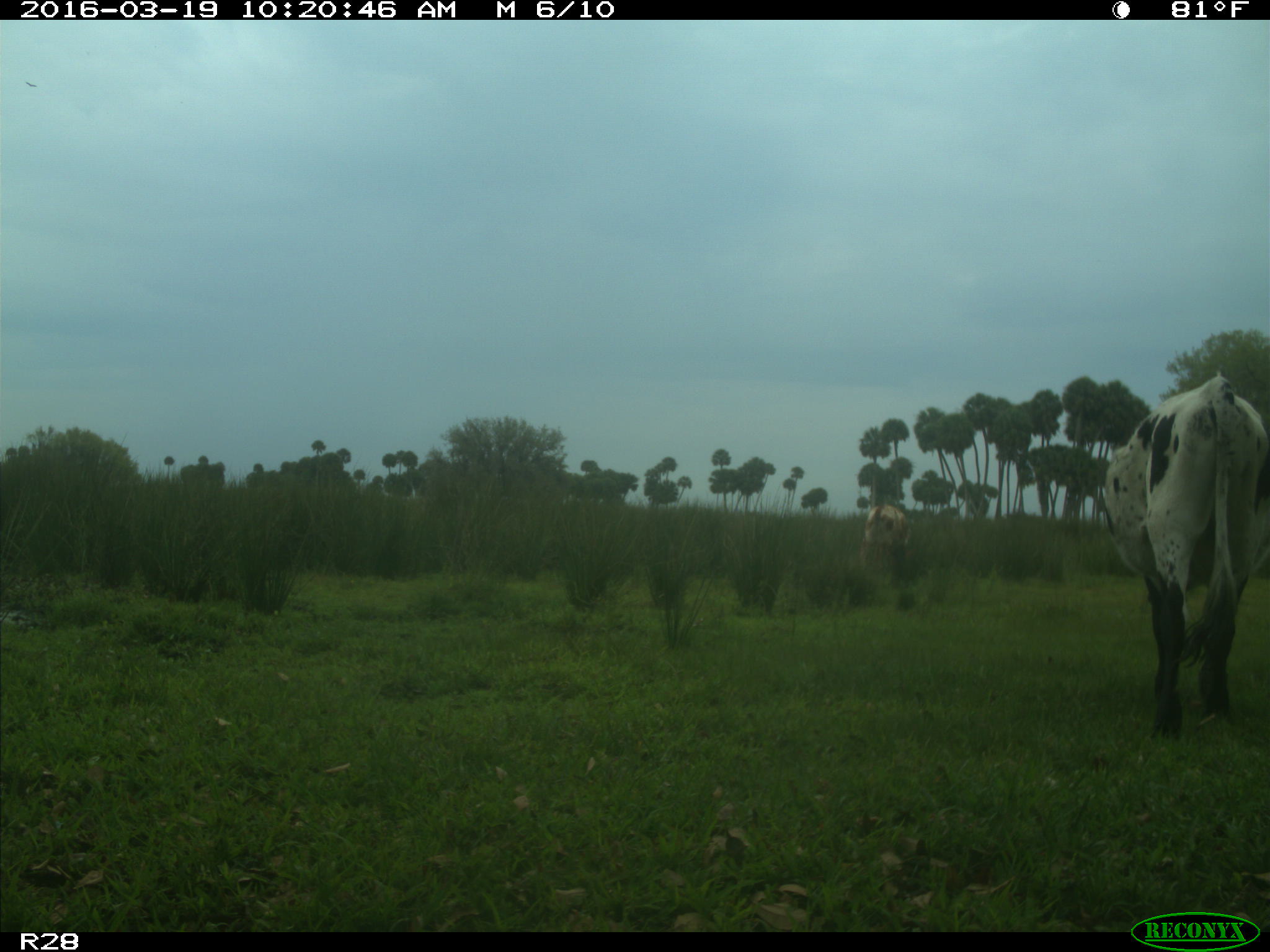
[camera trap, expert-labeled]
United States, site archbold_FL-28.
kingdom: Animalia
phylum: Chordata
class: Mammalia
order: Artiodactyla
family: Bovidae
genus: Bos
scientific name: Bos taurus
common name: domestic cow